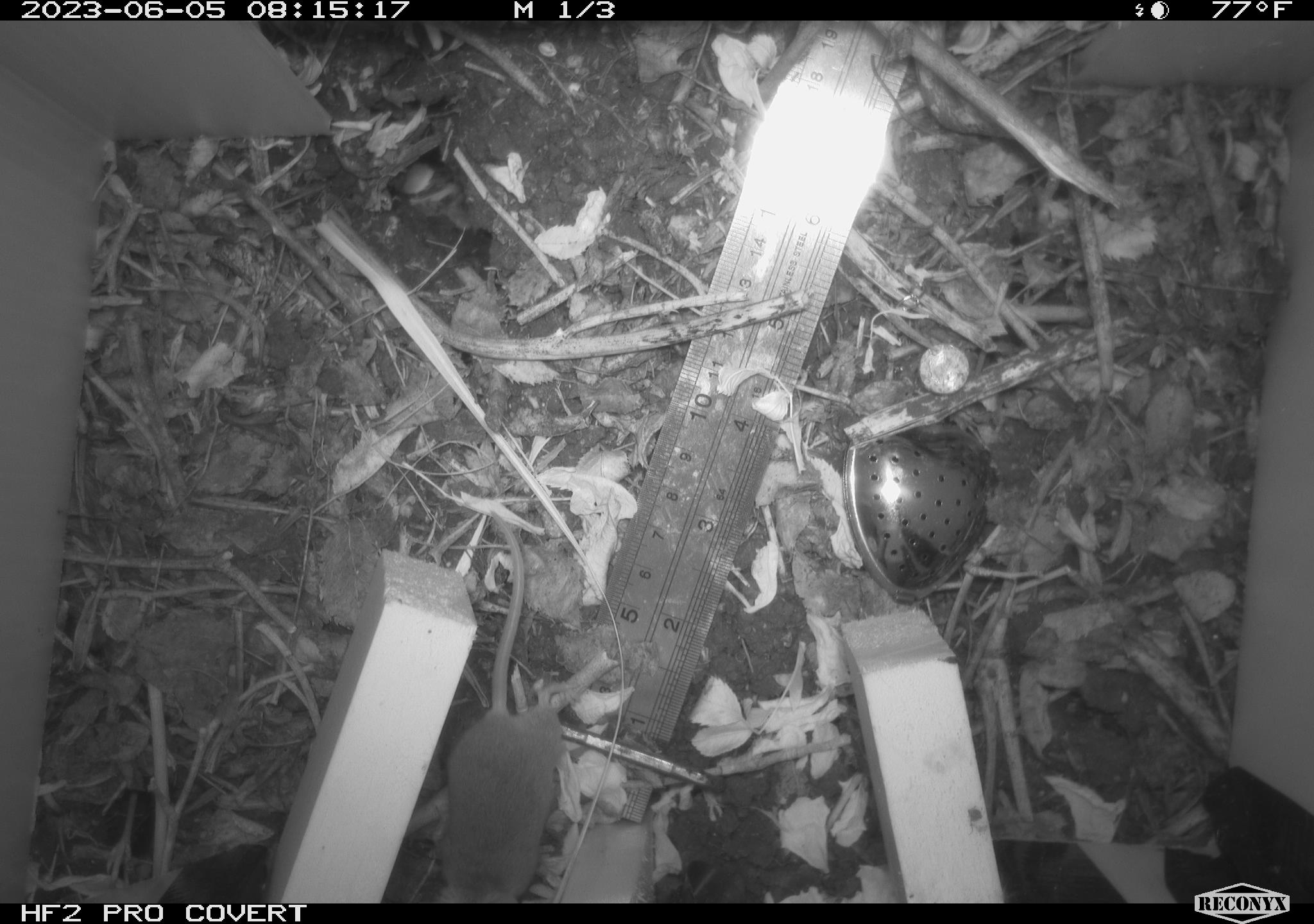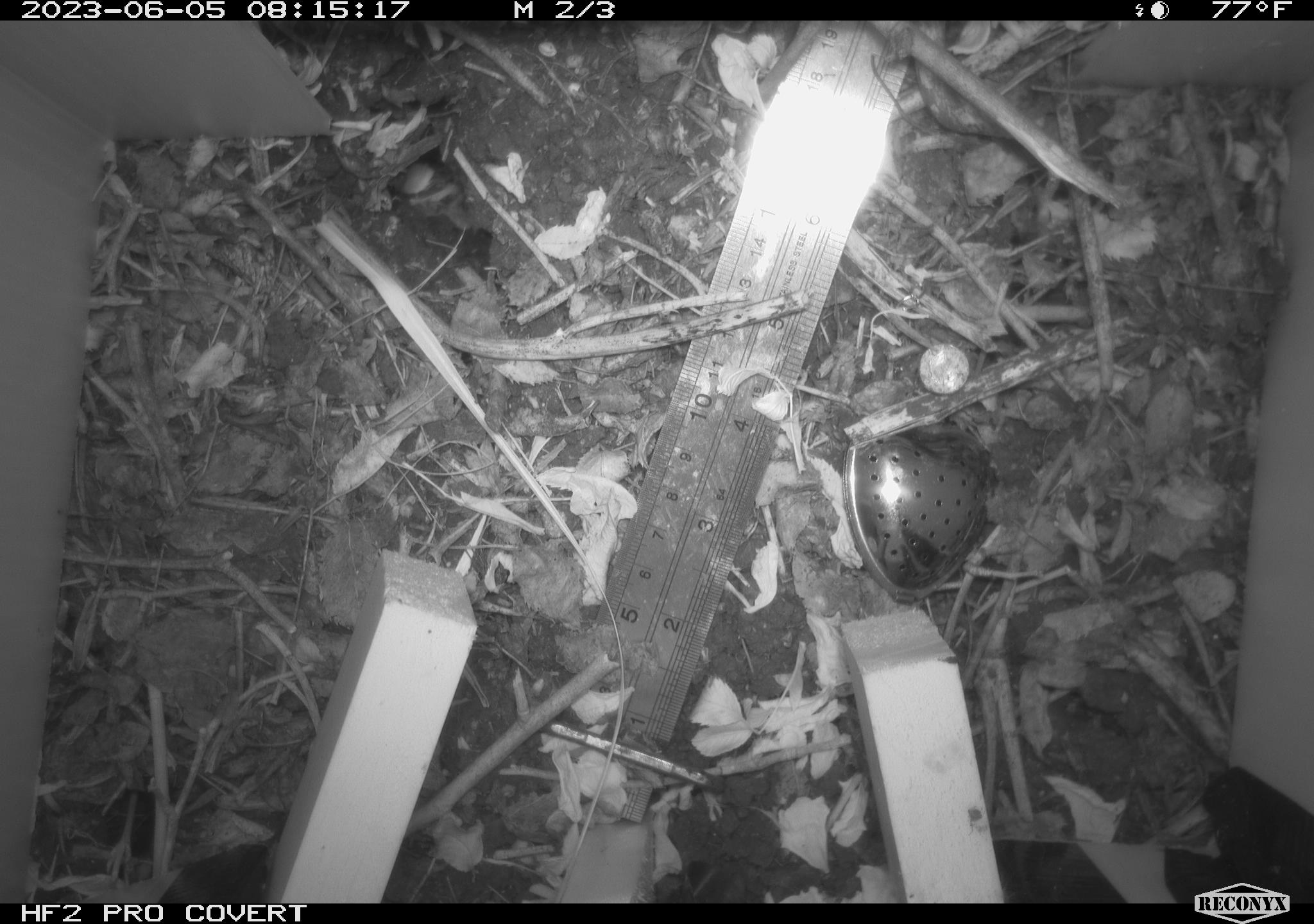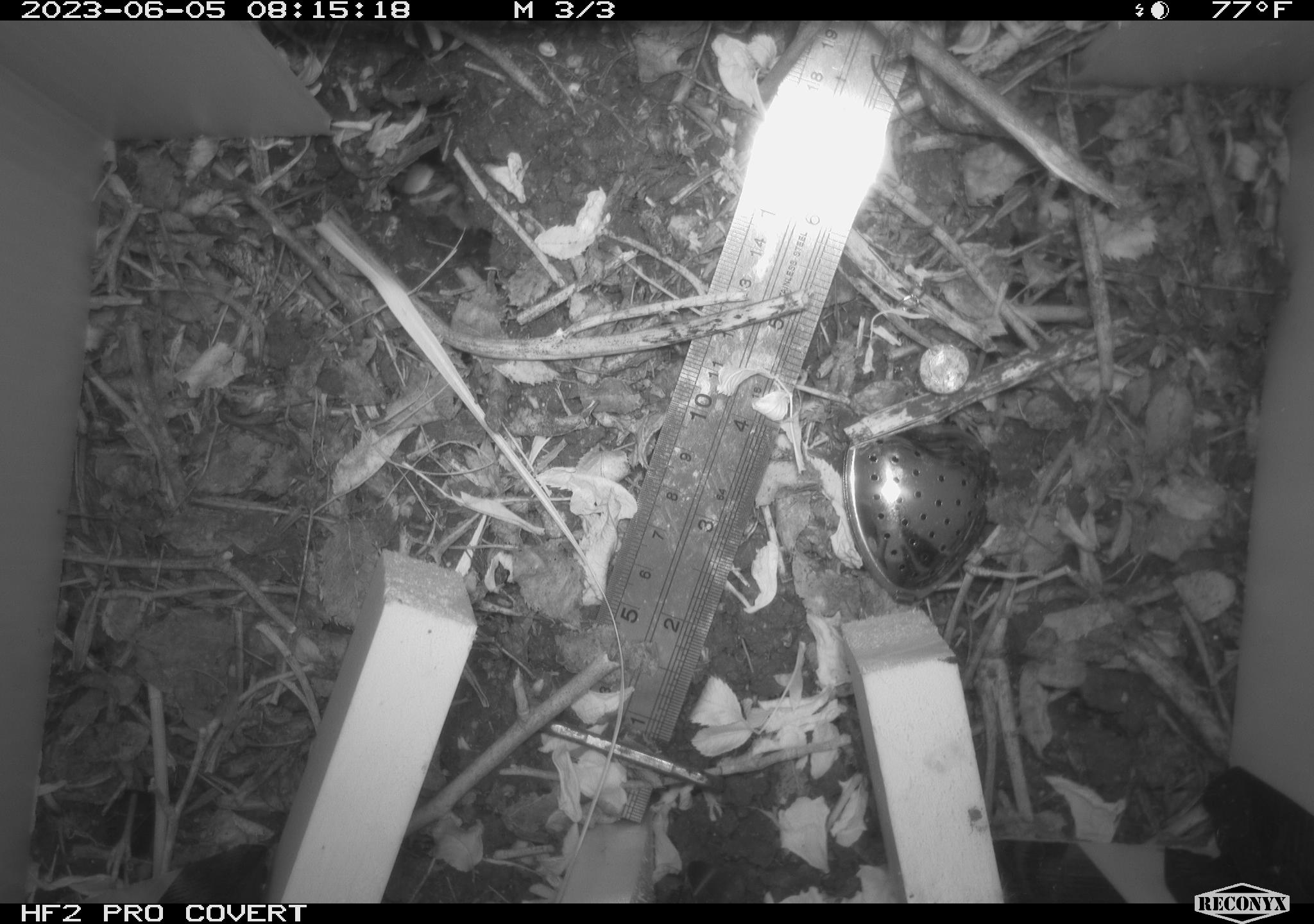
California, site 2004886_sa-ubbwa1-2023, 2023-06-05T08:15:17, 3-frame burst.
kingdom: Animalia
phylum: Chordata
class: Mammalia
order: Rodentia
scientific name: Rodentia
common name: rodent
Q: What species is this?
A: Rodent (Rodentia).